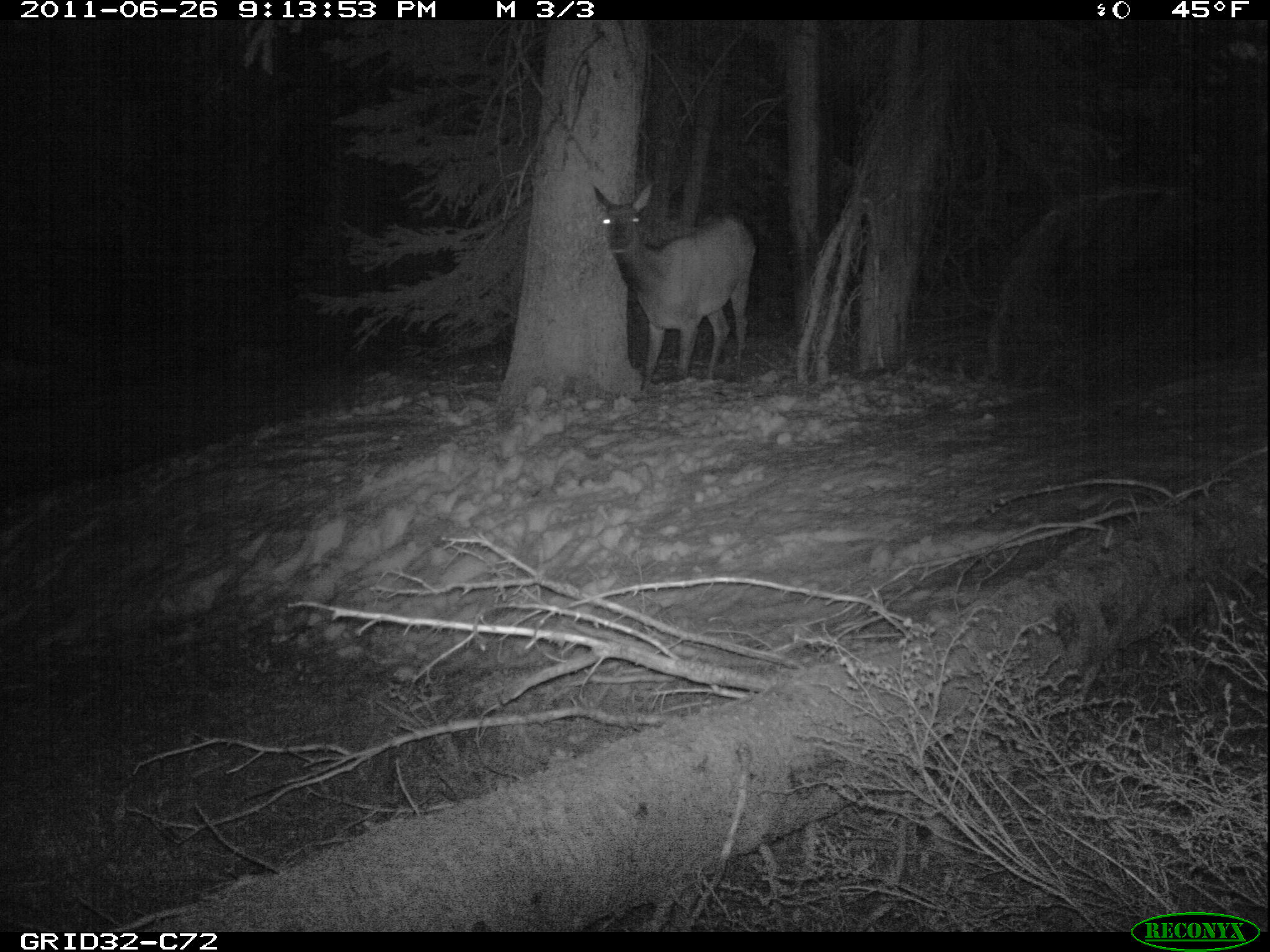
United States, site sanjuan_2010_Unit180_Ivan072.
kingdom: Animalia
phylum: Chordata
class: Mammalia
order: Artiodactyla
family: Cervidae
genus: Cervus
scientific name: Cervus elaphus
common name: red deer